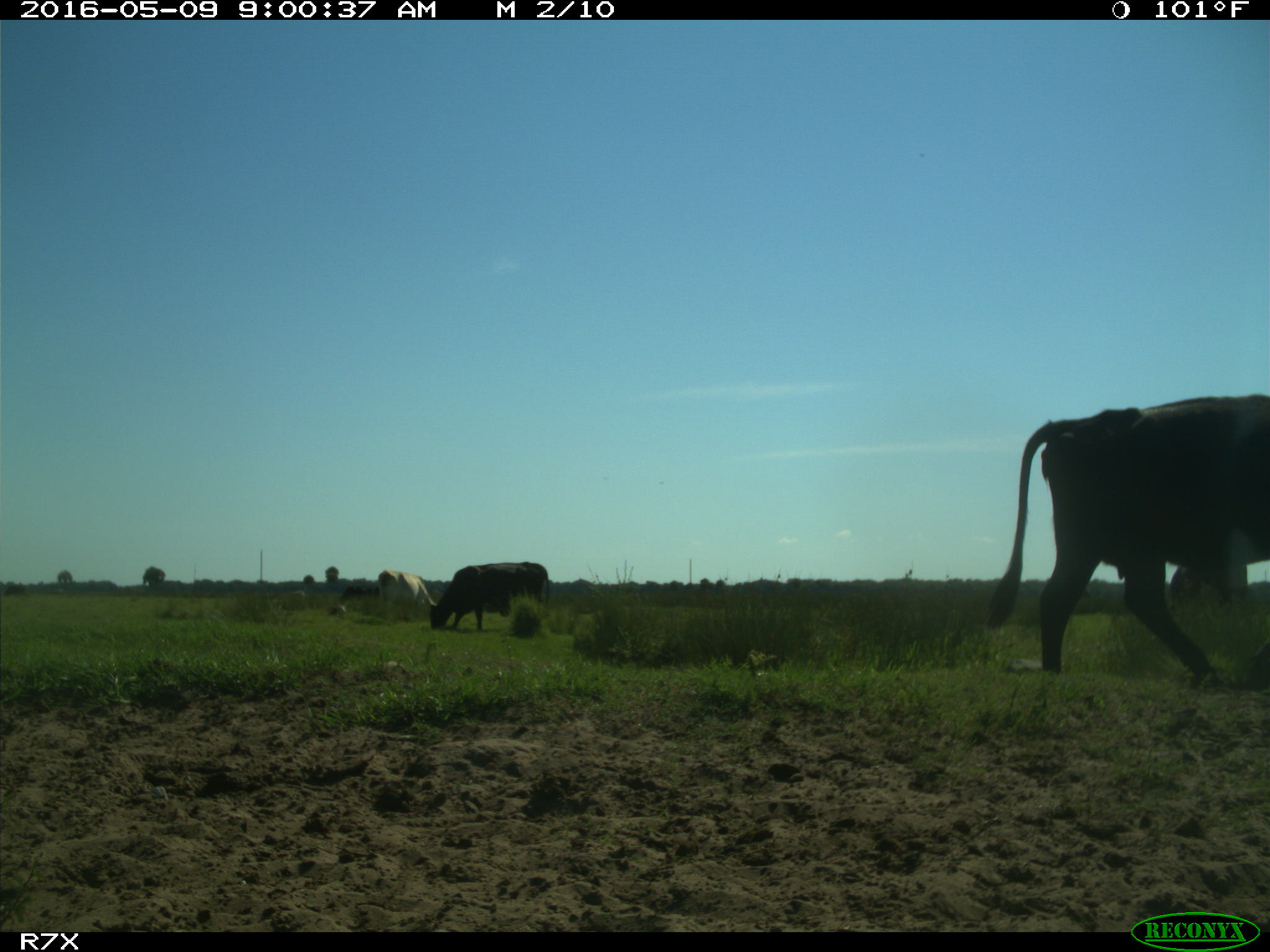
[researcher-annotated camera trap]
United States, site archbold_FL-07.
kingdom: Animalia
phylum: Chordata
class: Mammalia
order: Artiodactyla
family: Bovidae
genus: Bos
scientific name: Bos taurus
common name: domestic cow